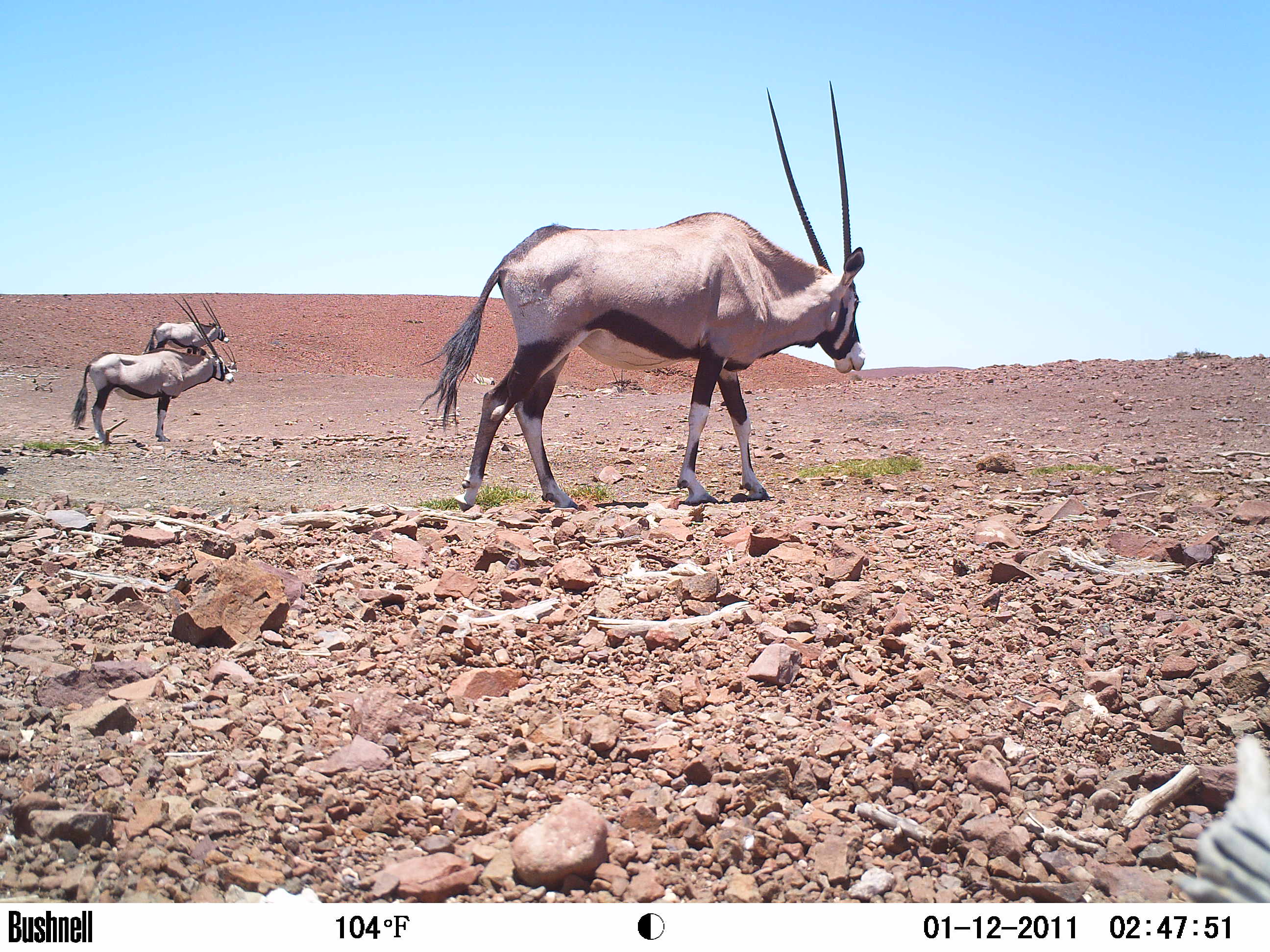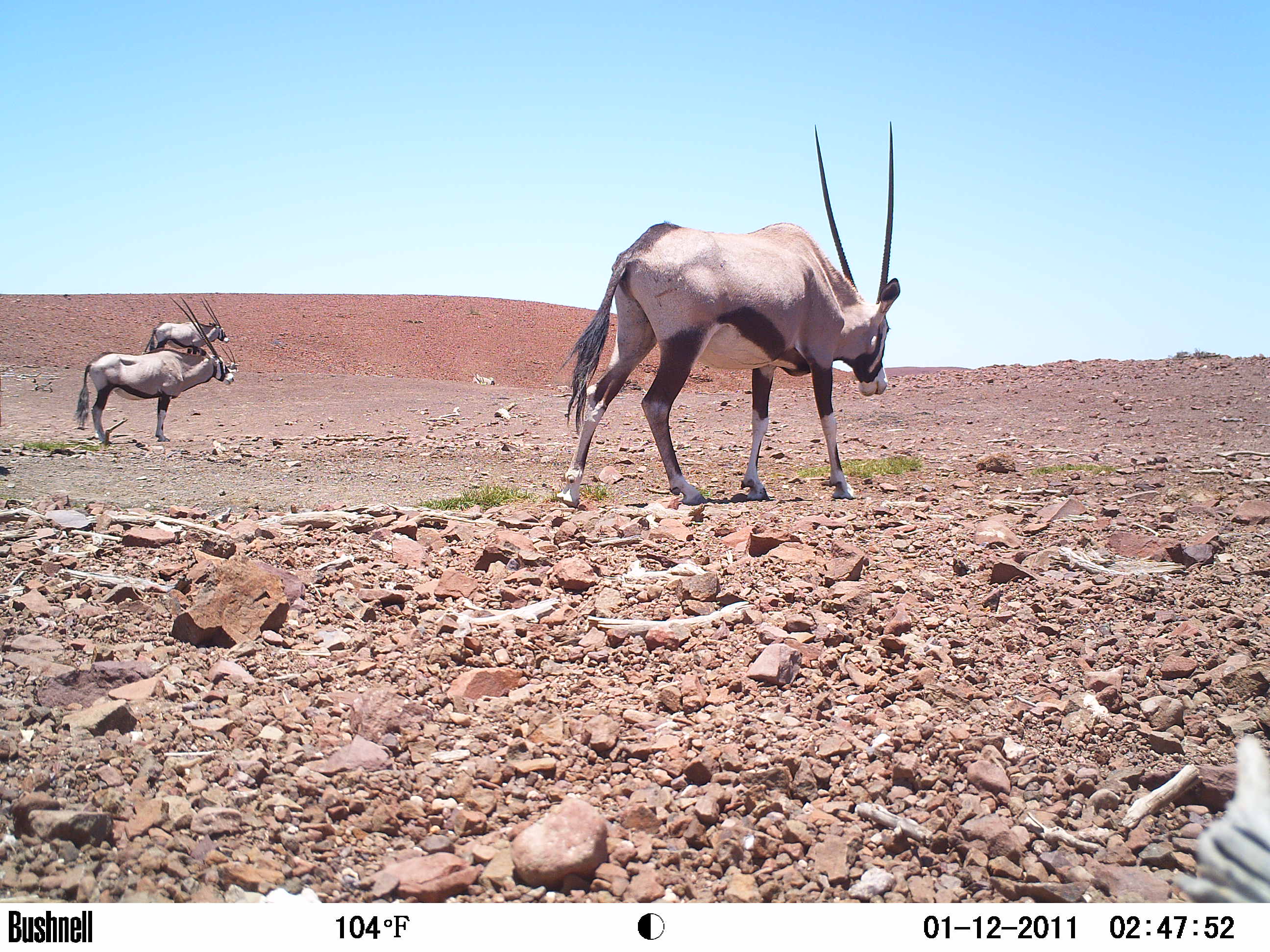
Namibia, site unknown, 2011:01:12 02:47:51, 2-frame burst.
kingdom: Animalia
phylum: Chordata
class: Mammalia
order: Artiodactyla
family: Bovidae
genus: Oryx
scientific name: Oryx gazella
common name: gemsbok